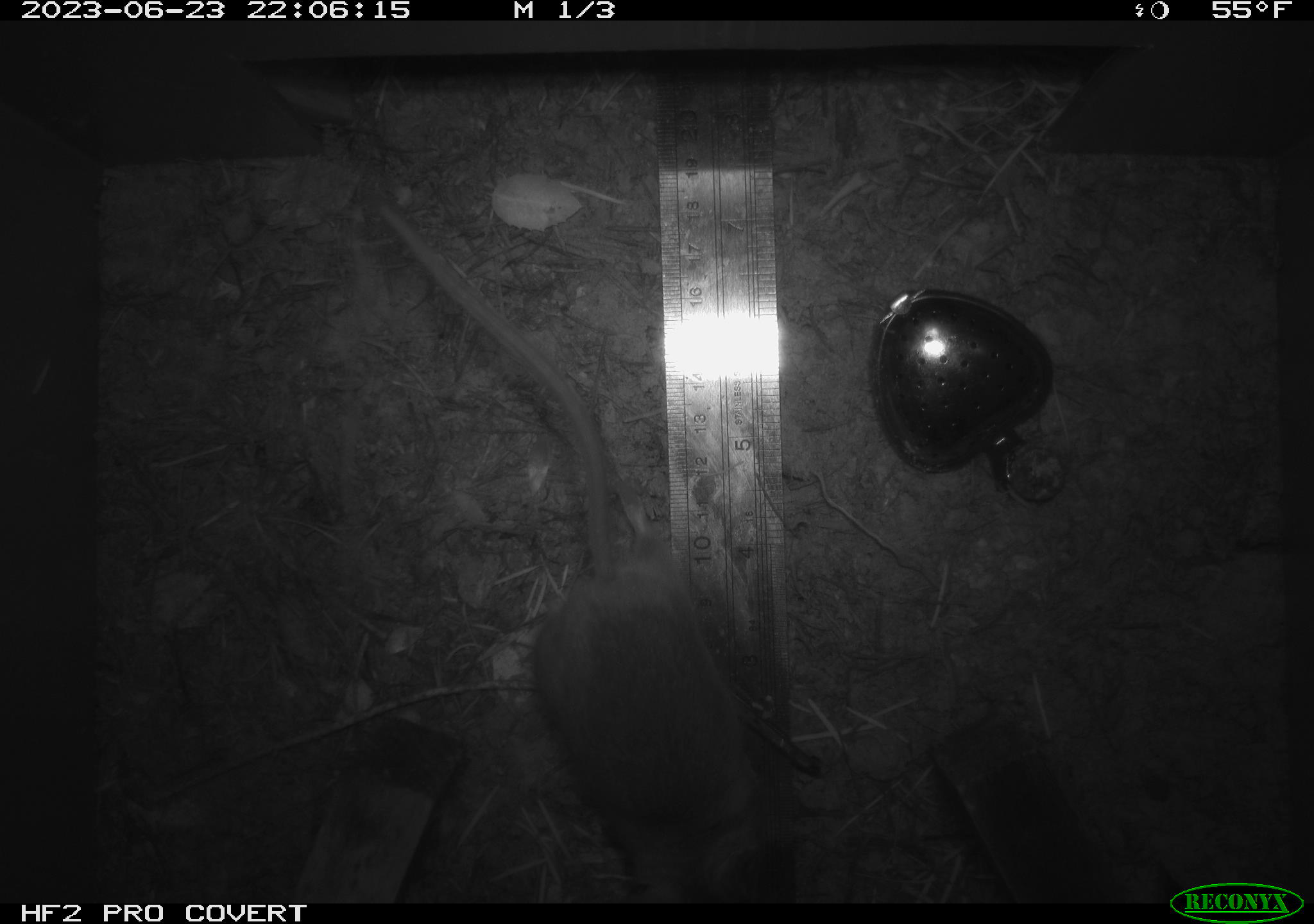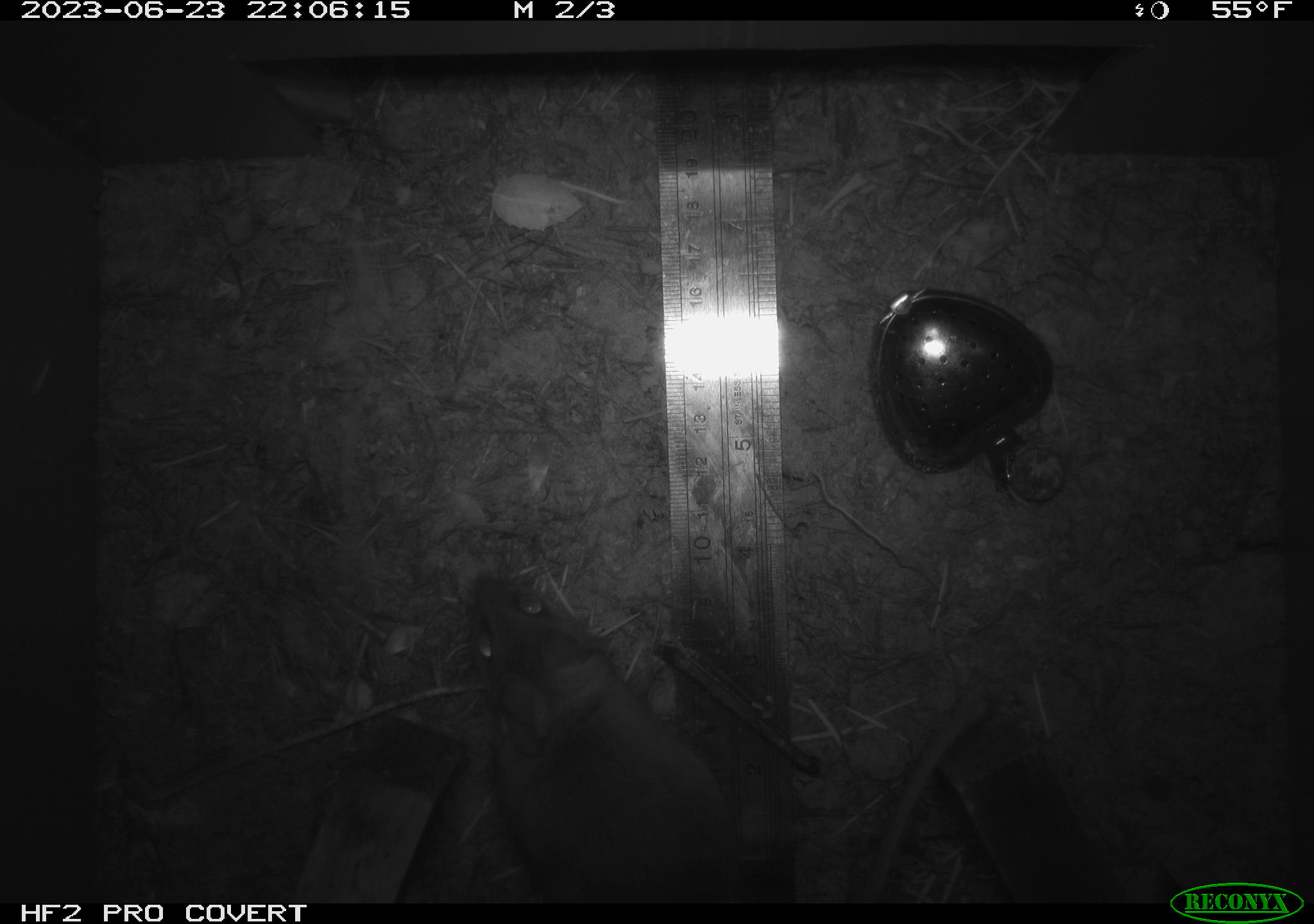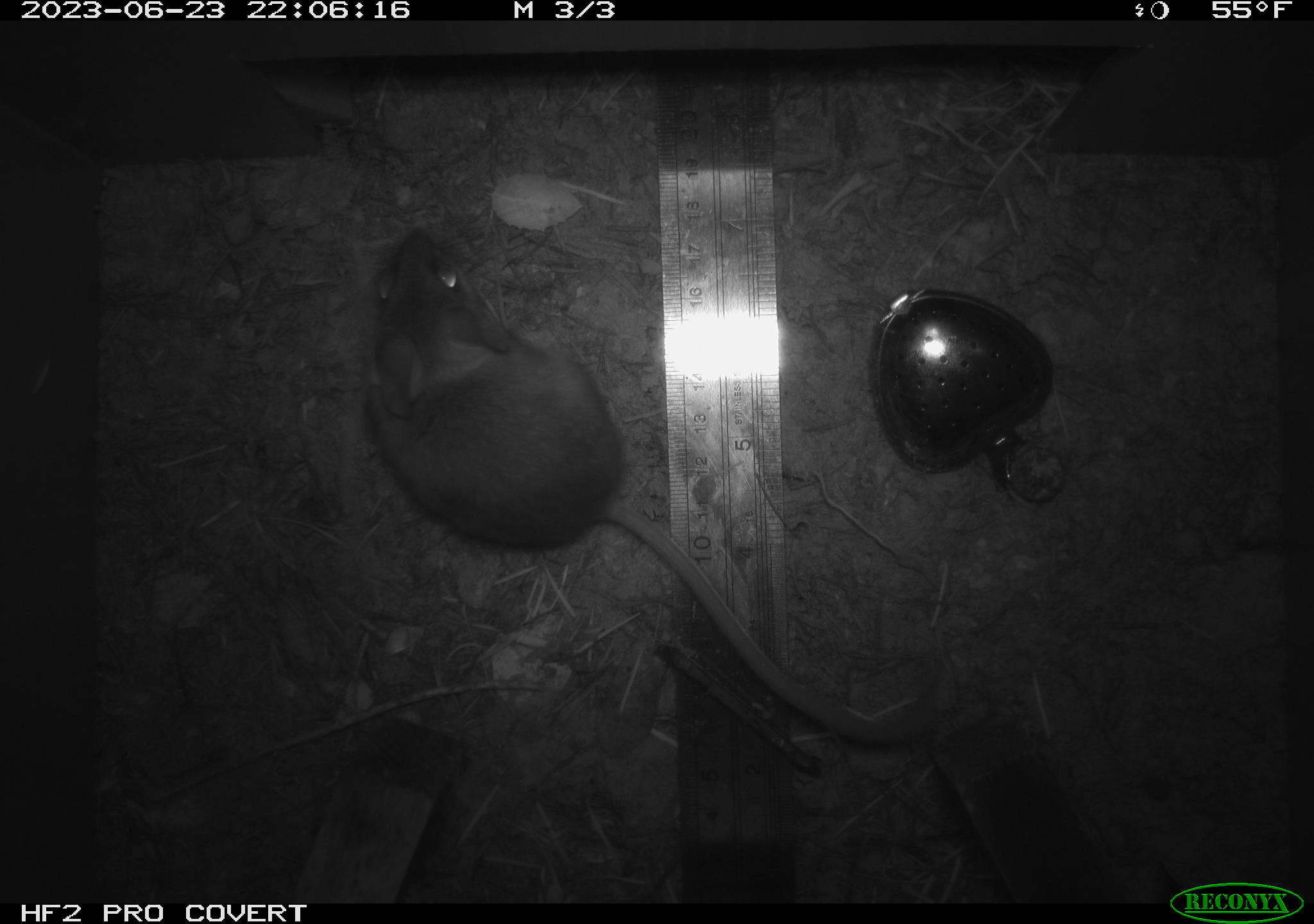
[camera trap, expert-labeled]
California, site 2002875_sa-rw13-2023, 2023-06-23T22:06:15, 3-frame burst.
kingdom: Animalia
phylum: Chordata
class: Mammalia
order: Rodentia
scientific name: Rodentia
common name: mouse species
Mouse species (Rodentia).